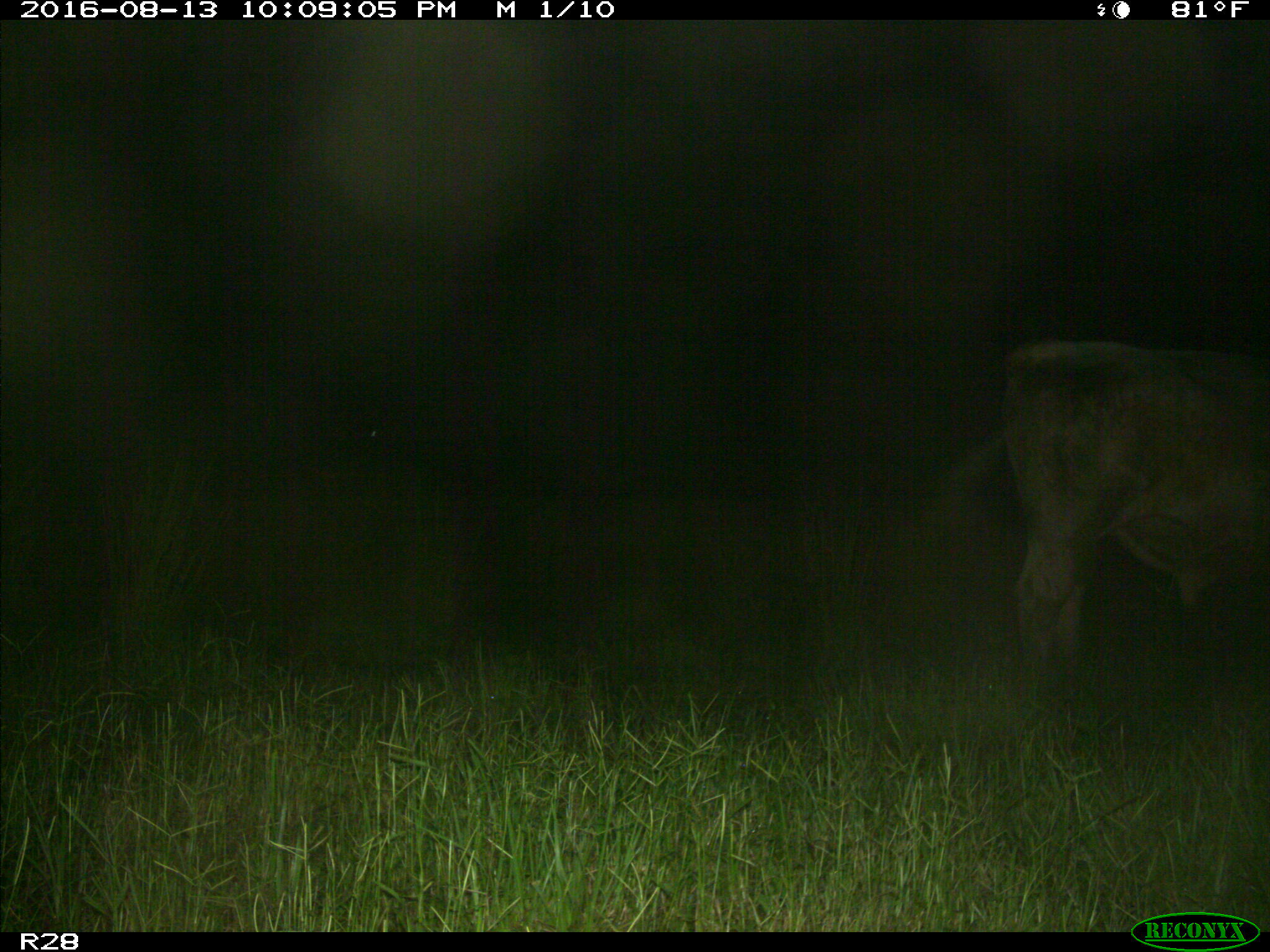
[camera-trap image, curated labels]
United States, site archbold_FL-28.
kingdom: Animalia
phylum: Chordata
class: Mammalia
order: Artiodactyla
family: Bovidae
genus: Bos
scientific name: Bos taurus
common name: domestic cow